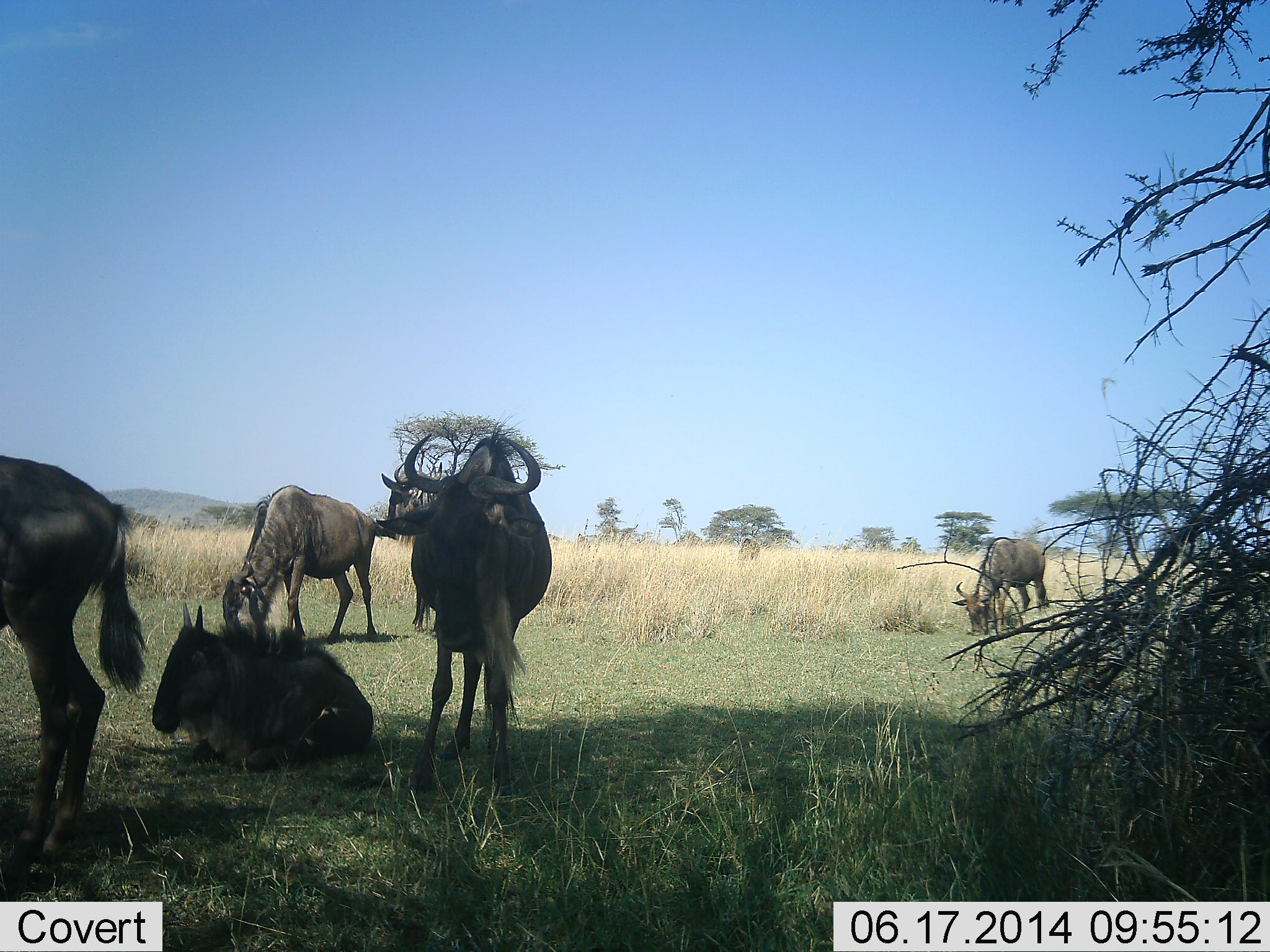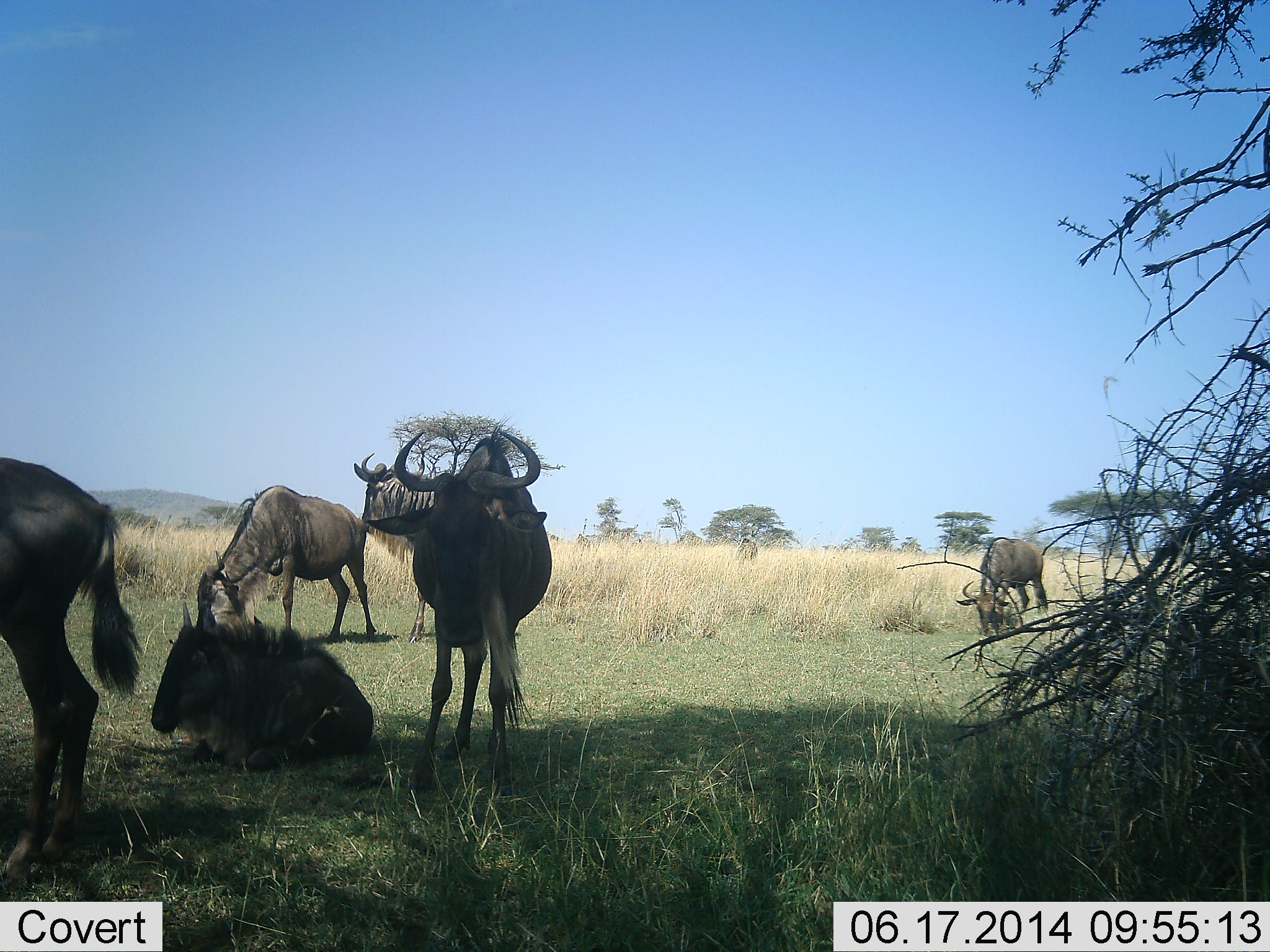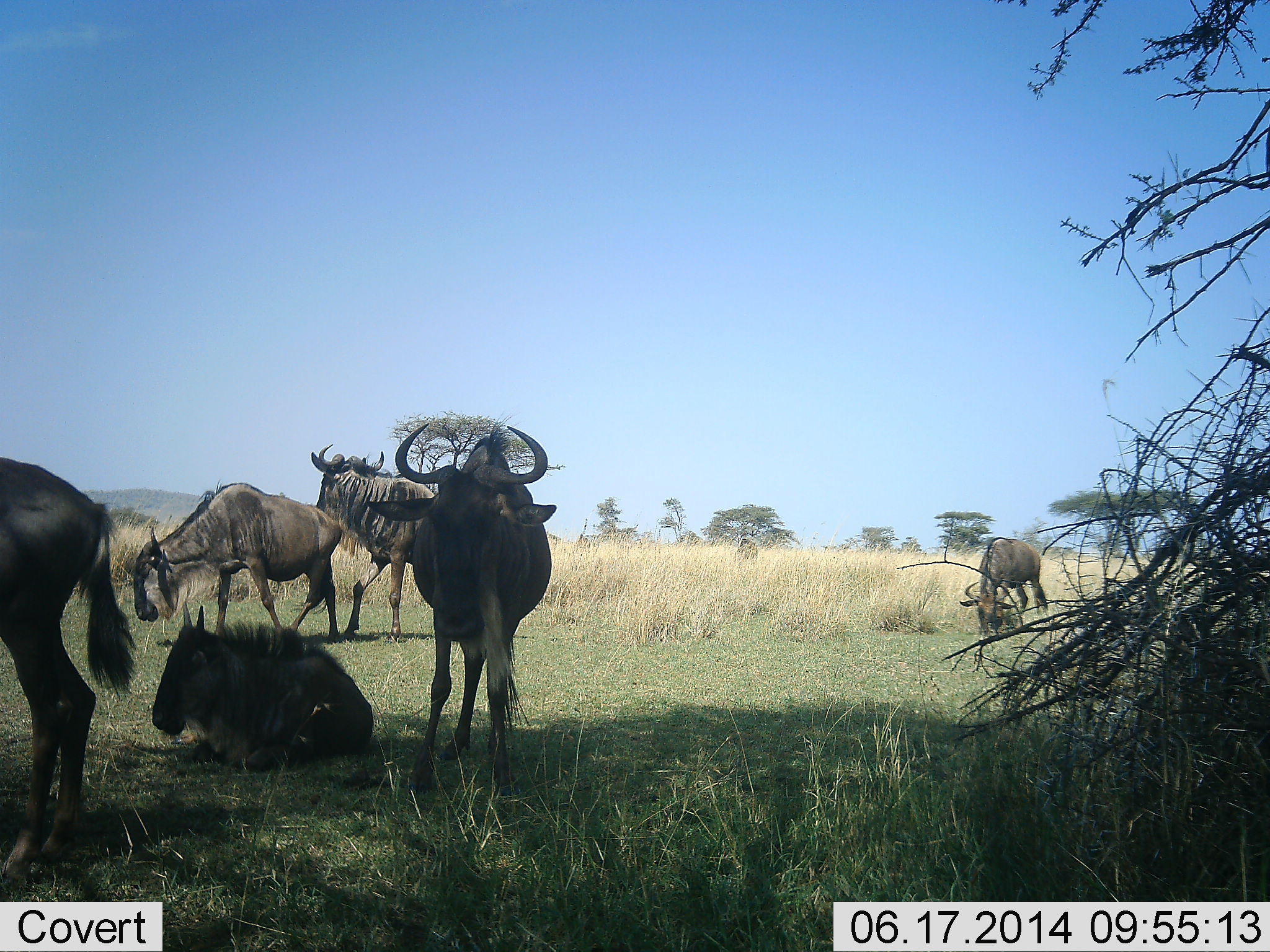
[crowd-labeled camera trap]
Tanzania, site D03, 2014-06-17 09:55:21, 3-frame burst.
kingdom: Animalia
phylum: Chordata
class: Mammalia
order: Artiodactyla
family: Bovidae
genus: Connochaetes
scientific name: Connochaetes taurinus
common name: blue wildebeest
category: wildebeest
Wildebeest (blue wildebeest) (Connochaetes taurinus), count 6. Behavior (volunteer vote fractions): standing 80%, resting 90%, moving 20%, interacting 0%. Young present (vote fraction): 10%. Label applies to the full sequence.